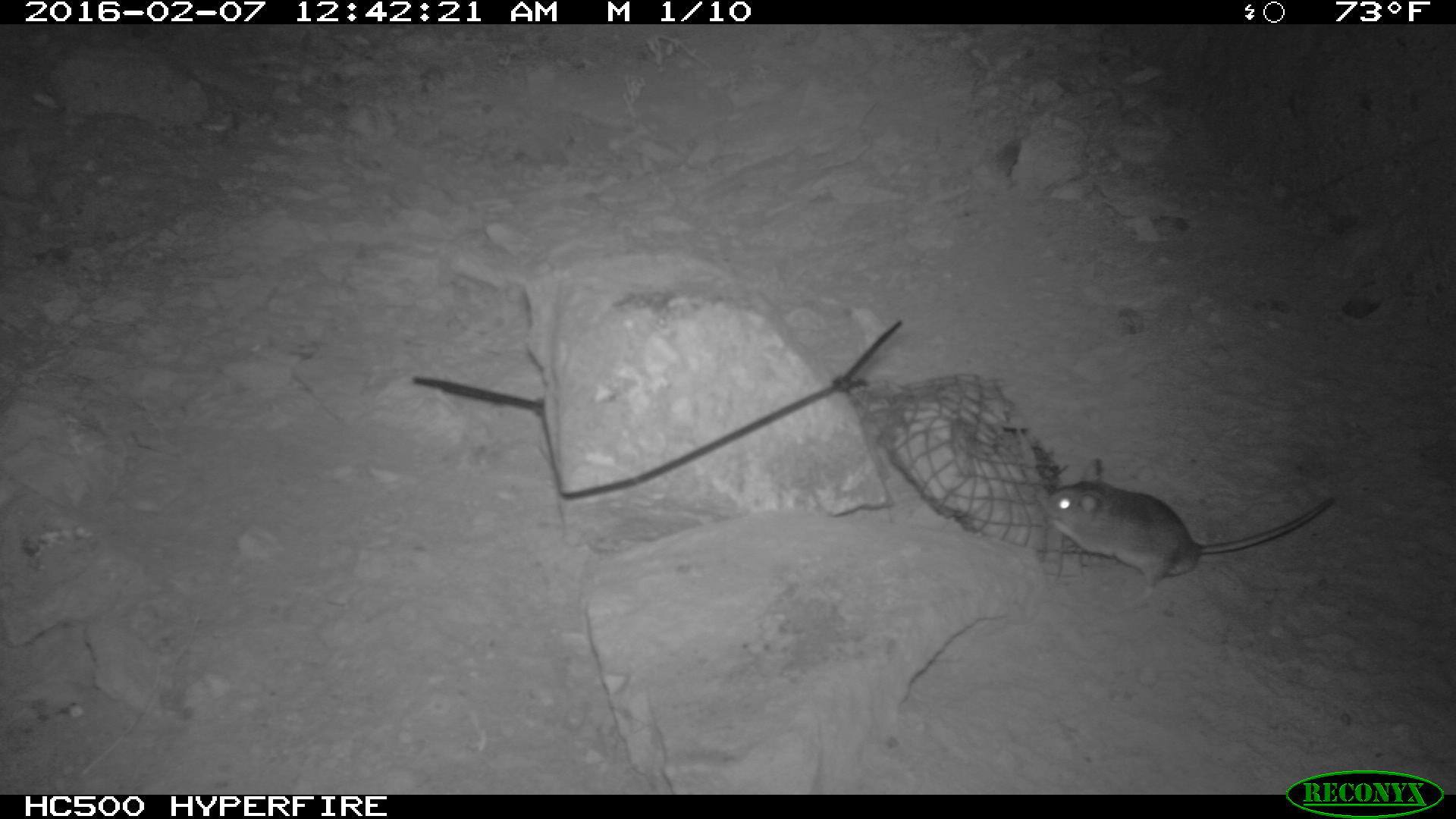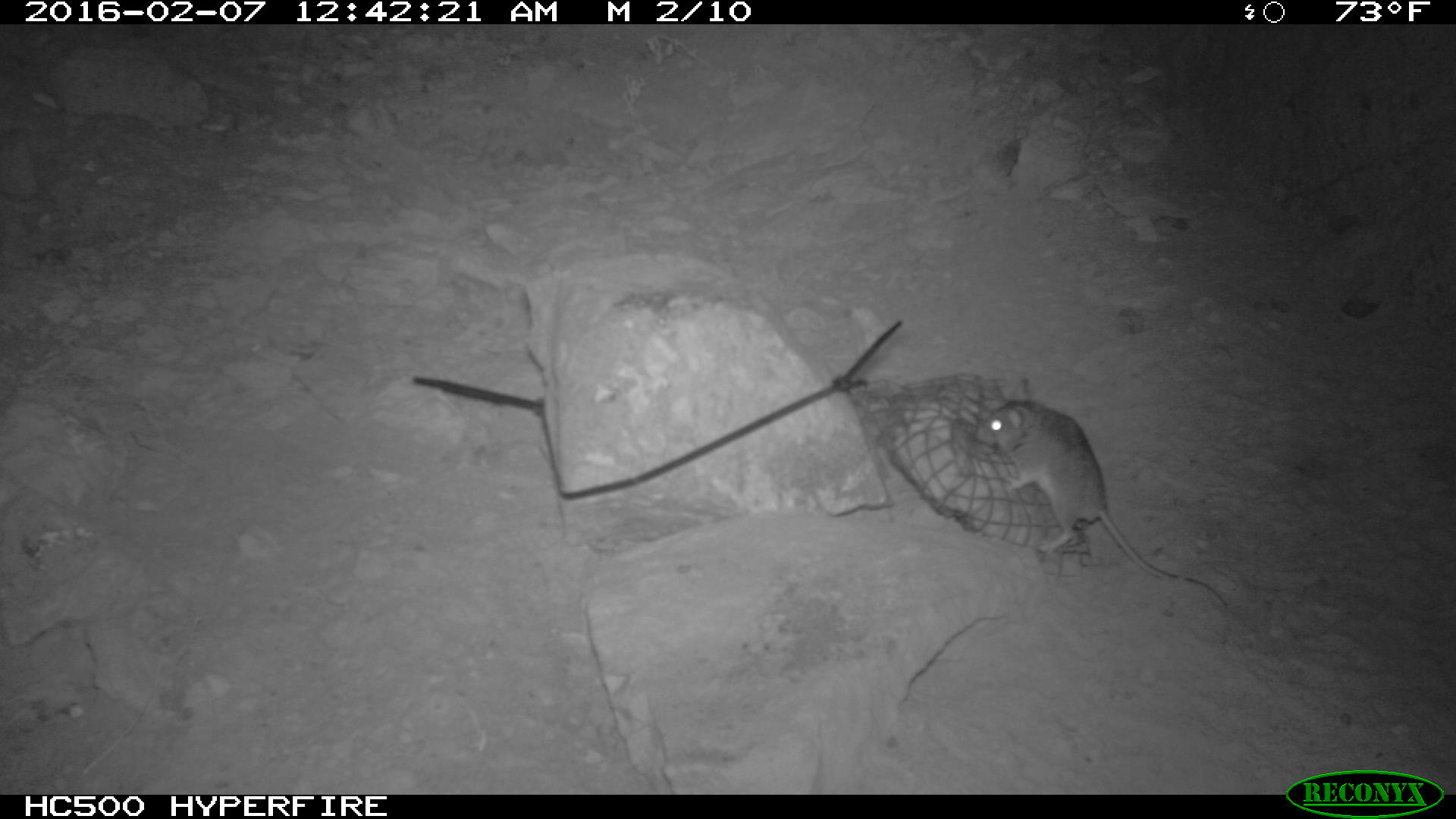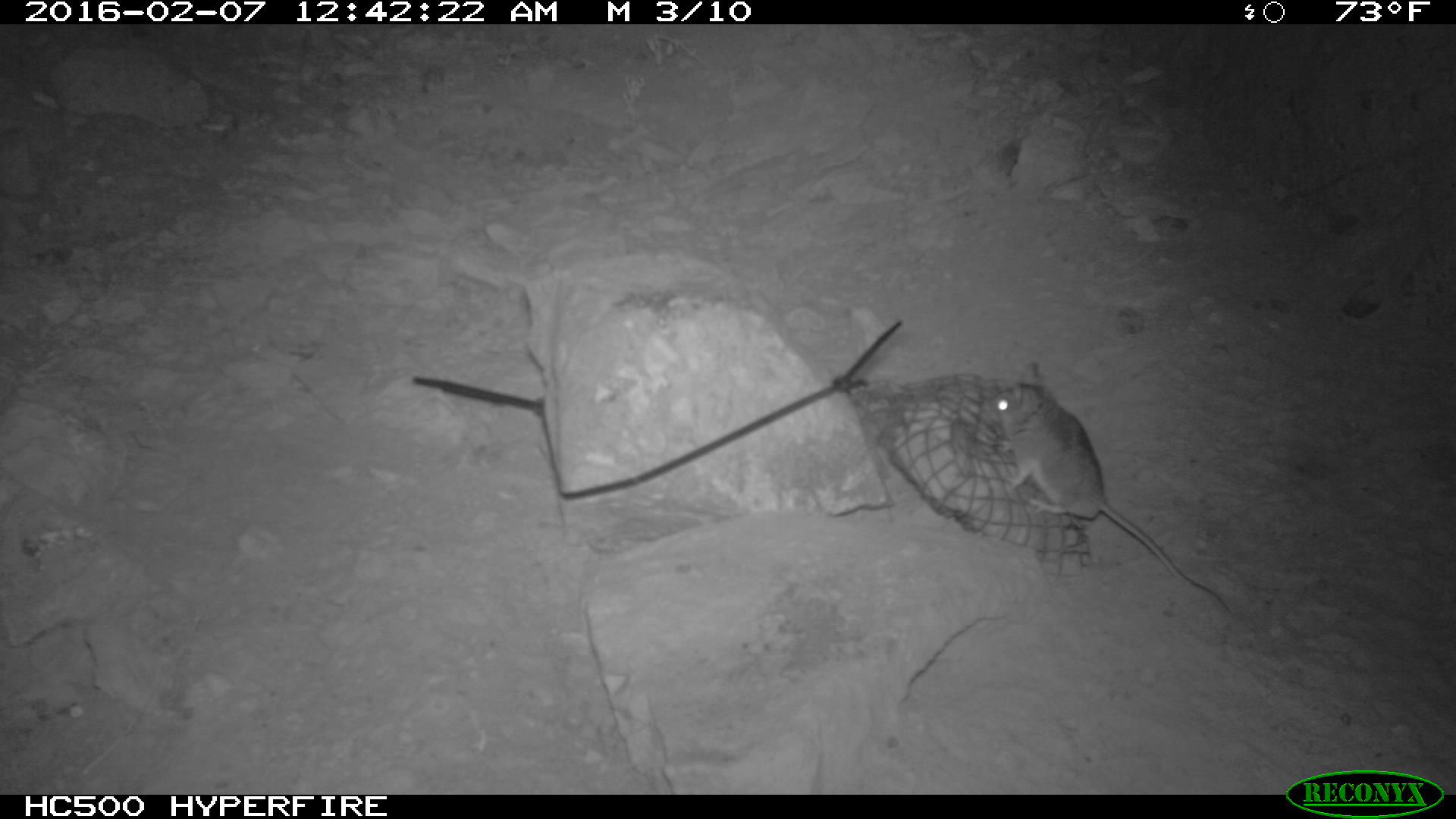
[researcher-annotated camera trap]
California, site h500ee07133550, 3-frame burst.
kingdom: Animalia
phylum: Chordata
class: Mammalia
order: Rodentia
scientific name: Rodentia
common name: rodent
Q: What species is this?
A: Rodent (Rodentia).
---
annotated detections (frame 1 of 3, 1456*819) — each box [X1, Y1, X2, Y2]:
rodent: [1034, 474, 1338, 599]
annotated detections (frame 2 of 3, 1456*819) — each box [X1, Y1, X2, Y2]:
rodent: [975, 375, 1228, 606]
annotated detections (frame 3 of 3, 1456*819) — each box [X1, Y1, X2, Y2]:
rodent: [983, 366, 1234, 615]